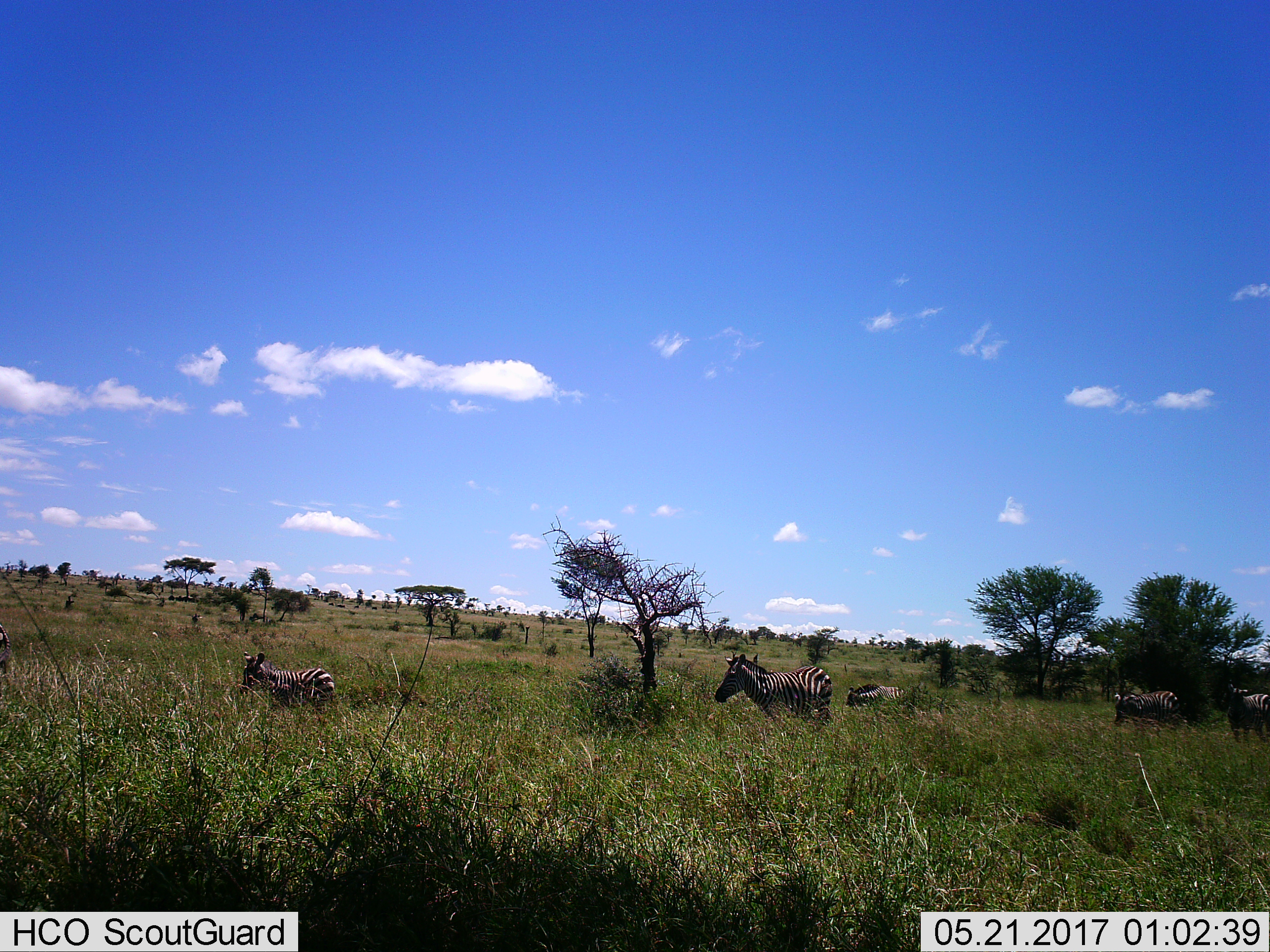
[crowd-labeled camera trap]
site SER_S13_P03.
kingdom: Animalia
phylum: Chordata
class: Mammalia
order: Perissodactyla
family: Equidae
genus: Equus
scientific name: Equus quagga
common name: plains zebra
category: zebraplains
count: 5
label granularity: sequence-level